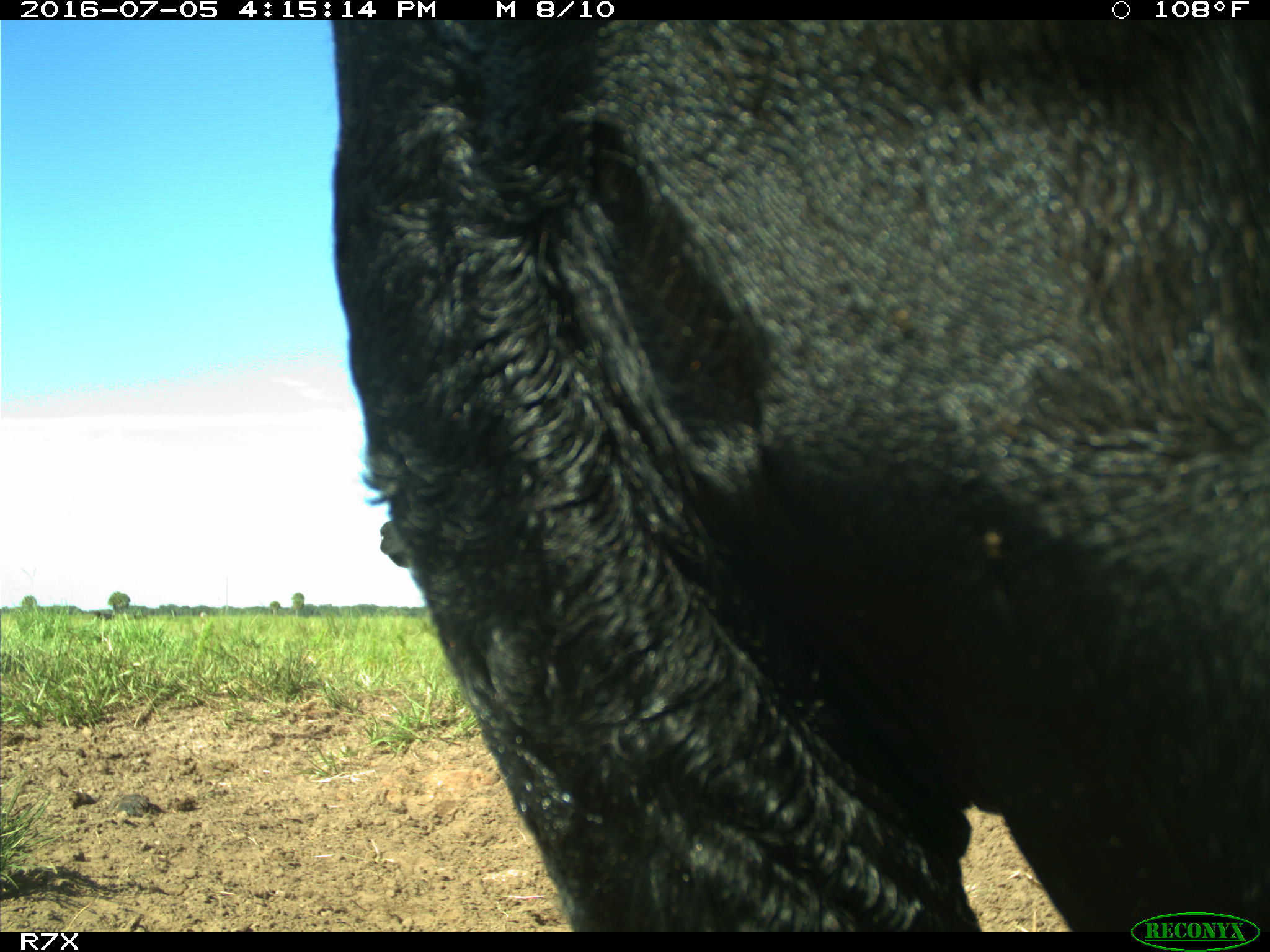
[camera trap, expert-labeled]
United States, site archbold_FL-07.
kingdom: Animalia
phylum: Chordata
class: Mammalia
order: Artiodactyla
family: Bovidae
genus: Bos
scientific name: Bos taurus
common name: domestic cow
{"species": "Bos taurus (domestic cow)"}